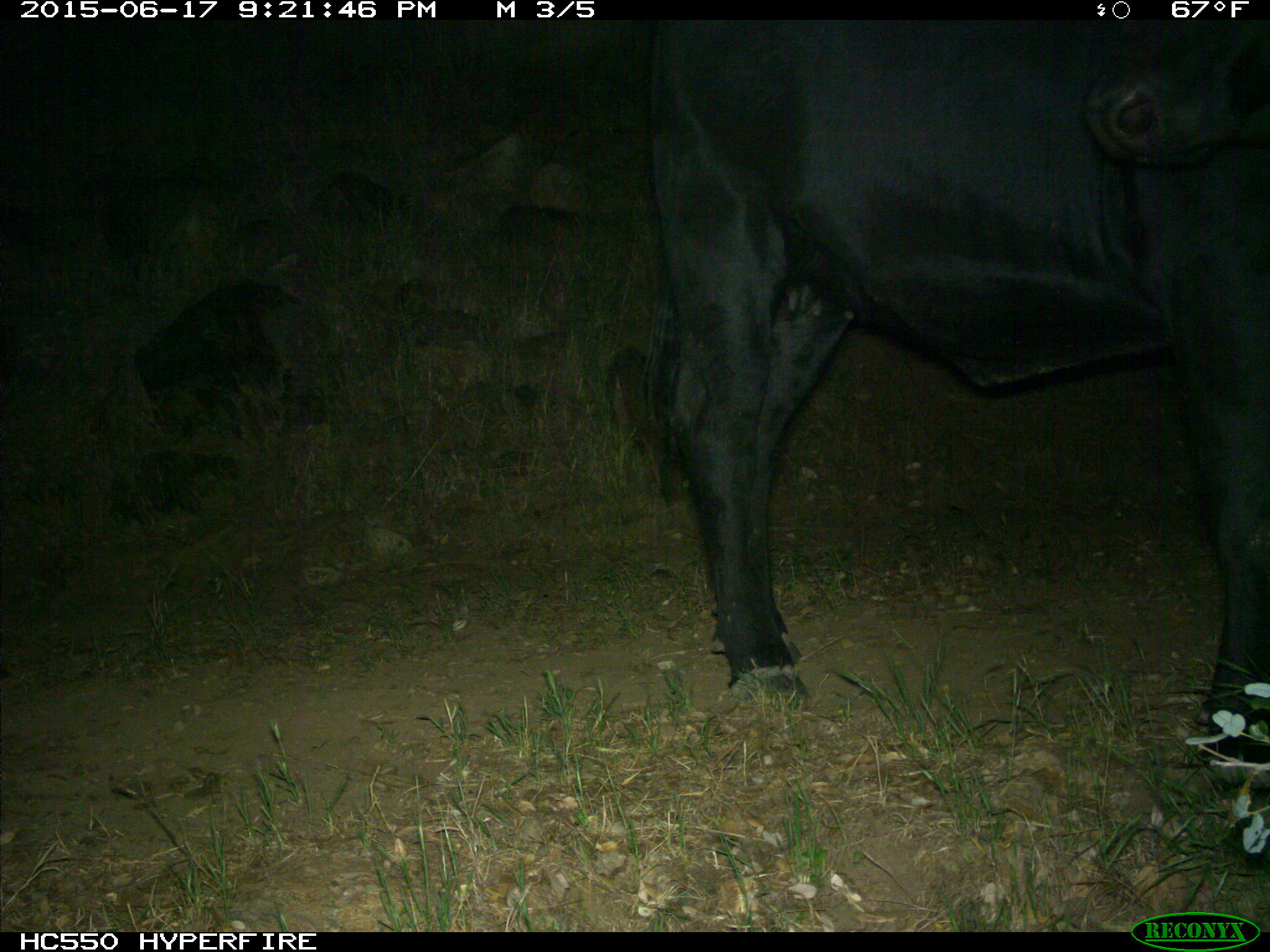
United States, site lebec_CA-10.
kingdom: Animalia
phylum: Chordata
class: Mammalia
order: Artiodactyla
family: Bovidae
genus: Bos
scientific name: Bos taurus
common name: domestic cow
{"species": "Bos taurus (domestic cow)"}